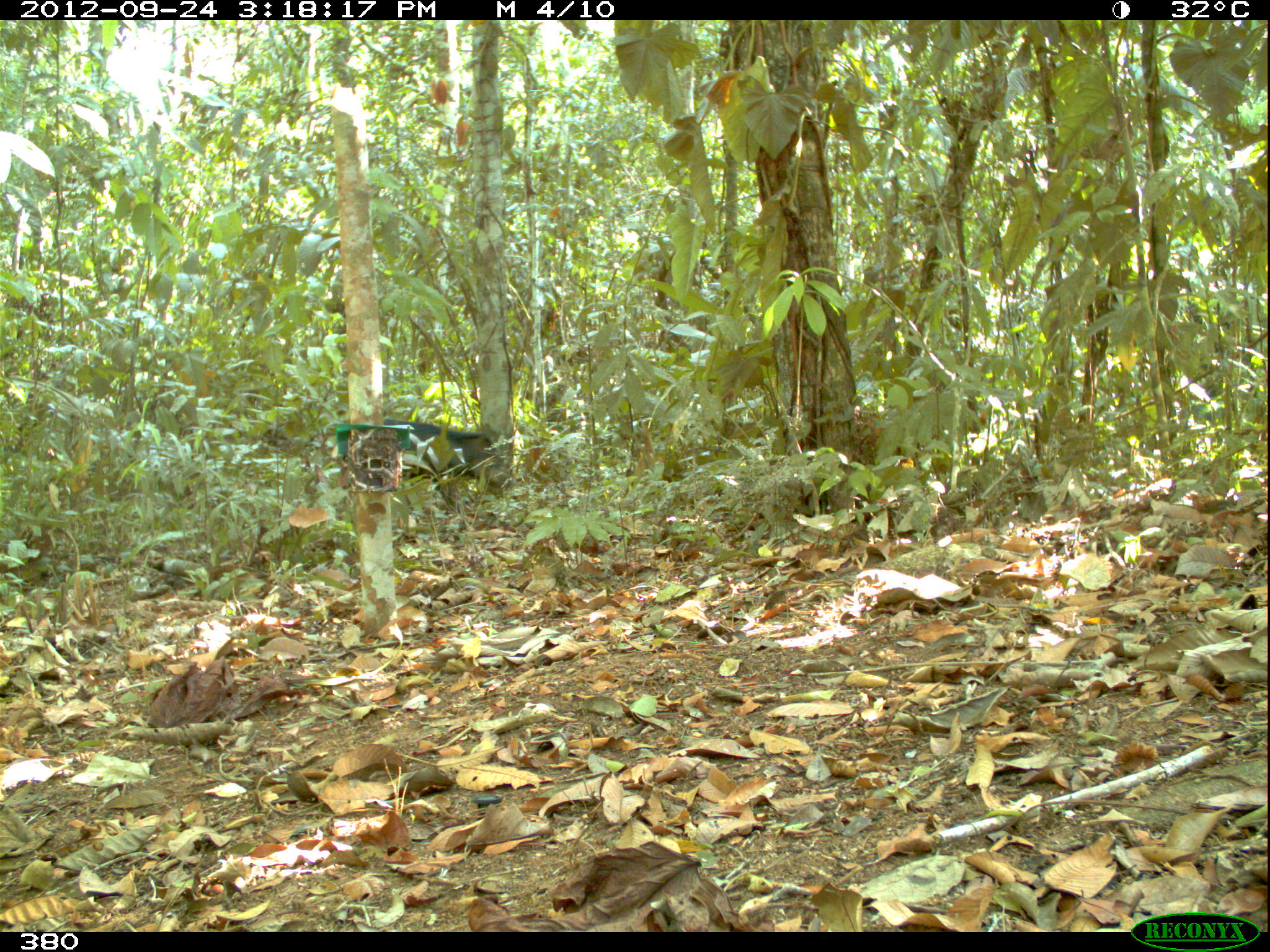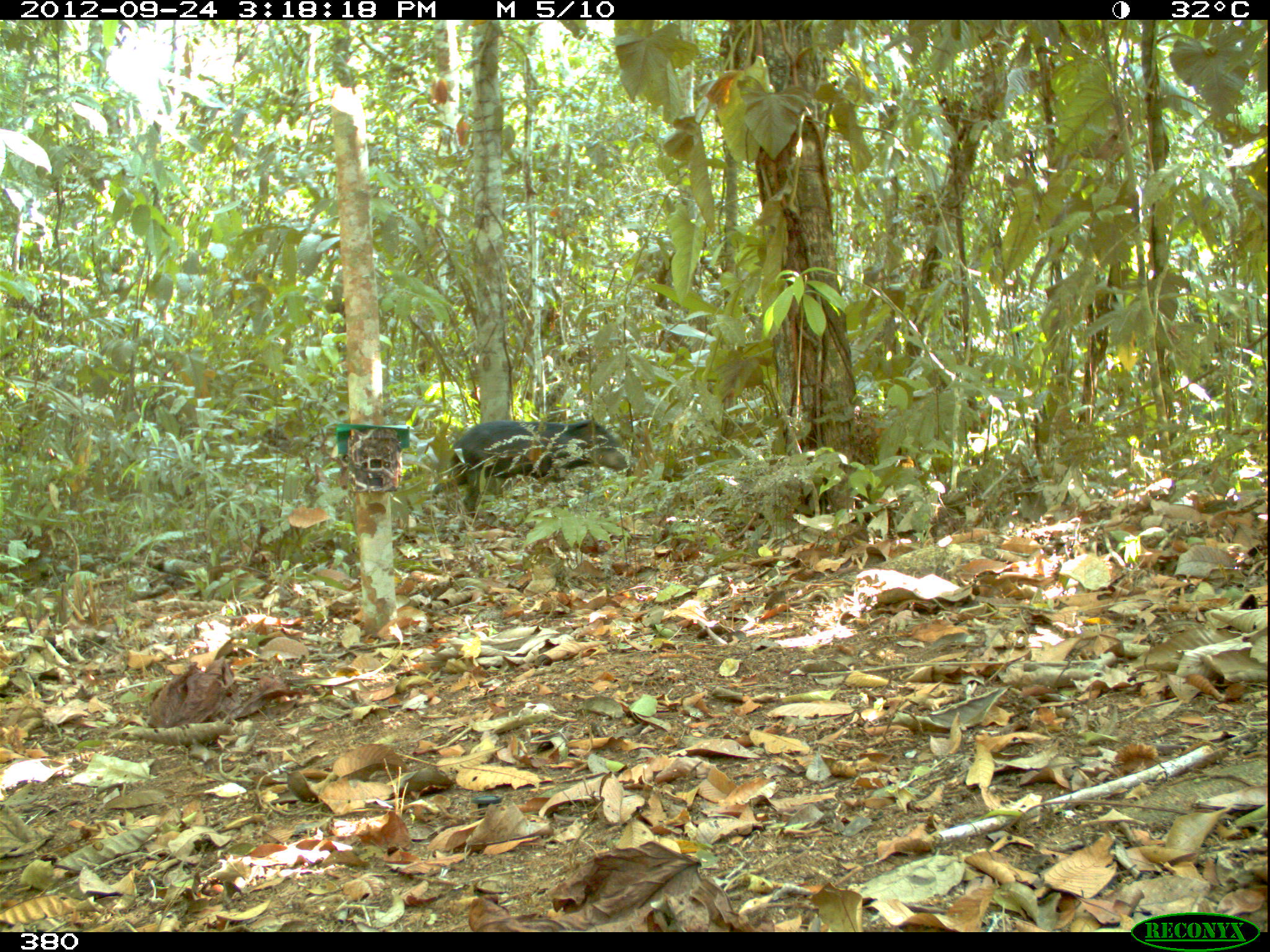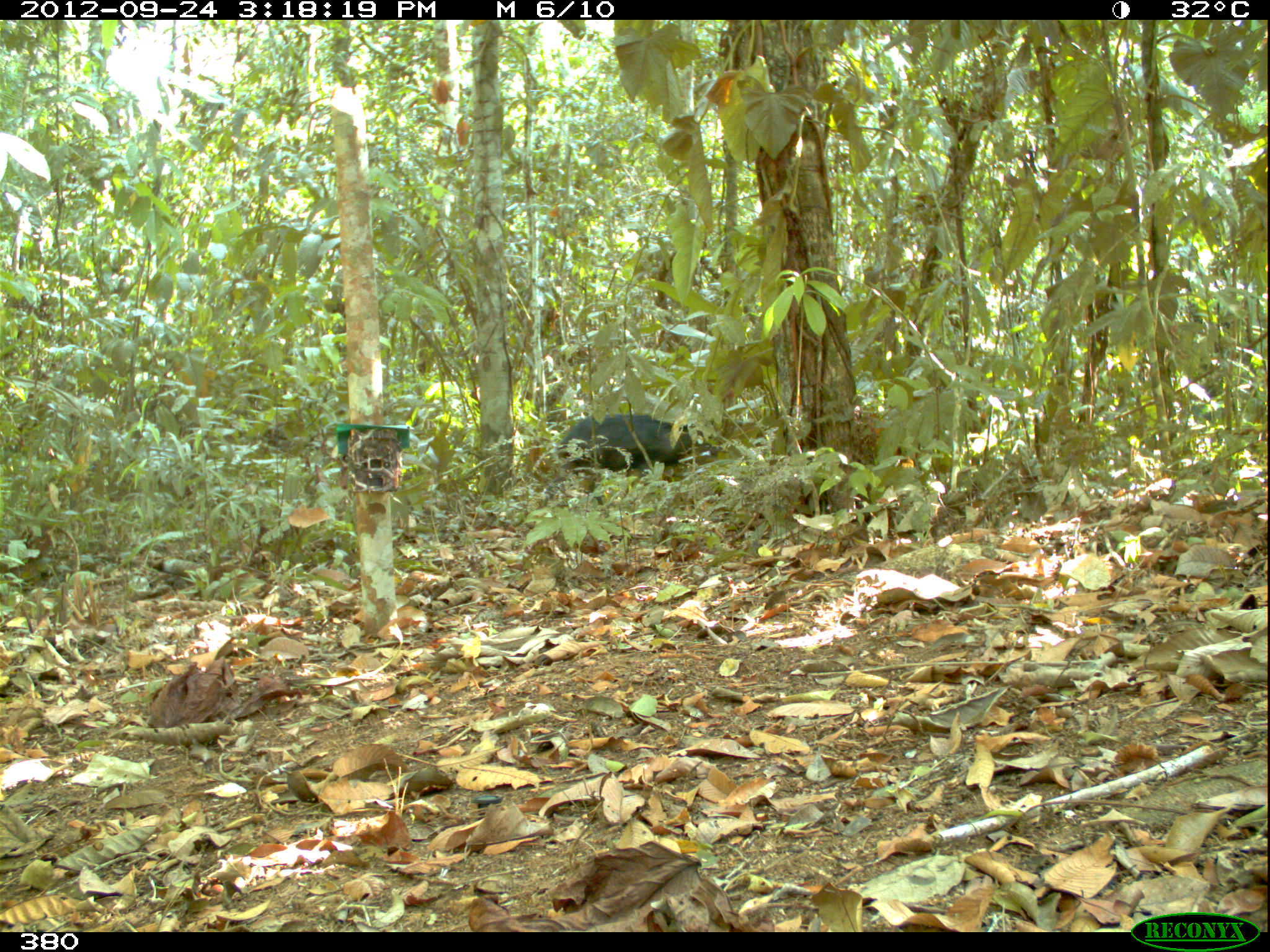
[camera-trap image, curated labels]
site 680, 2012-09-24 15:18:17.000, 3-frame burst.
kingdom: Animalia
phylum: Chordata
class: Mammalia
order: Artiodactyla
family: Tayassuidae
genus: Tayassu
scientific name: Tayassu pecari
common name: white-lipped peccary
Tayassu pecari (white-lipped peccary).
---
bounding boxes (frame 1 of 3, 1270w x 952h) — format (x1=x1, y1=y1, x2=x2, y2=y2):
tayassu pecari: (x1=377, y1=416, x2=517, y2=513)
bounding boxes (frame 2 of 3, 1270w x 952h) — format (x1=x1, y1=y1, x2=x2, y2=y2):
tayassu pecari: (x1=431, y1=416, x2=633, y2=529)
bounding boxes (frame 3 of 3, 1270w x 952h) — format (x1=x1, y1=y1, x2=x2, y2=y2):
tayassu pecari: (x1=557, y1=410, x2=717, y2=510)